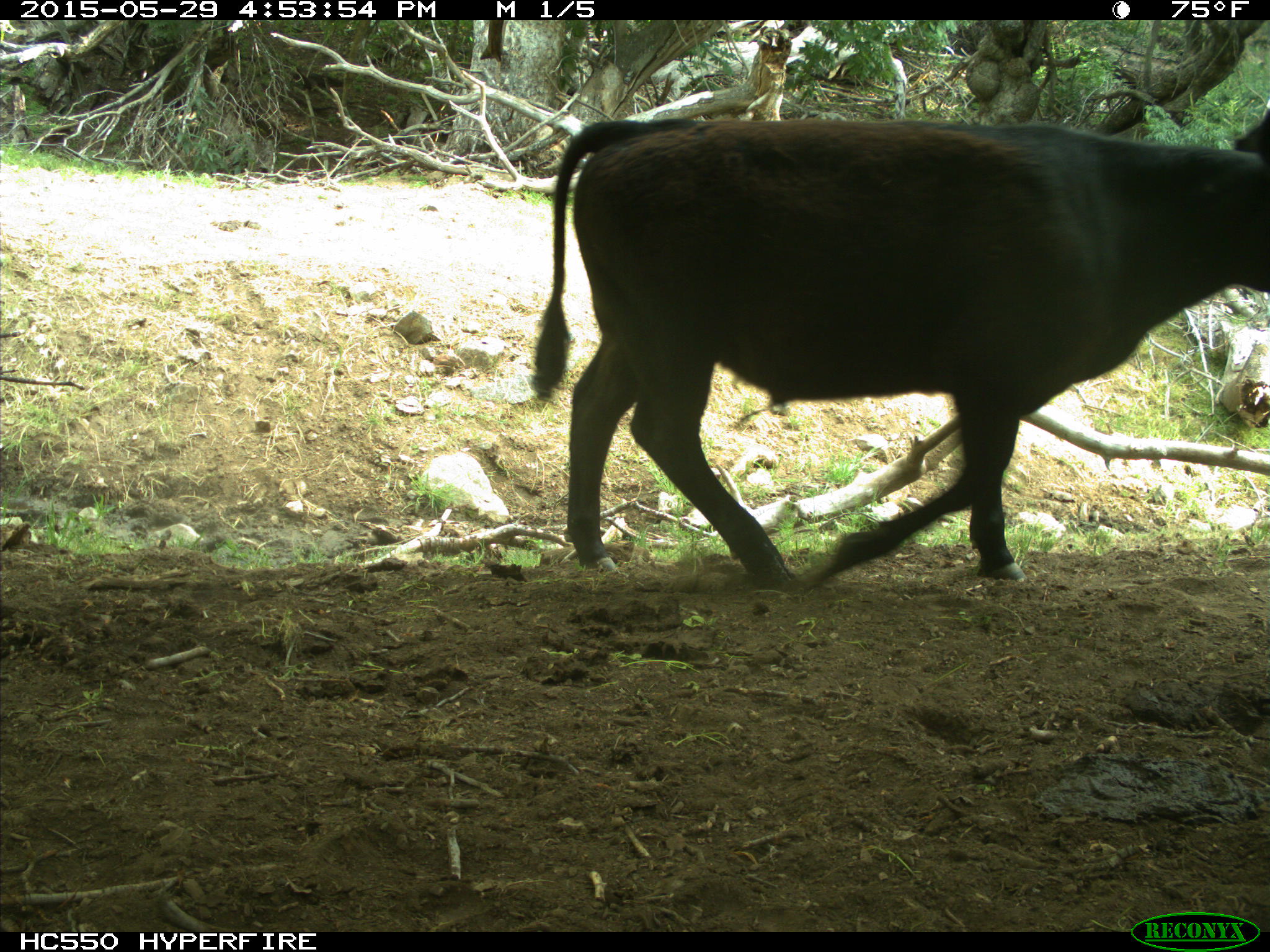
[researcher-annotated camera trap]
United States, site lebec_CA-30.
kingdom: Animalia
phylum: Chordata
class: Mammalia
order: Artiodactyla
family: Bovidae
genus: Bos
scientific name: Bos taurus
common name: domestic cow